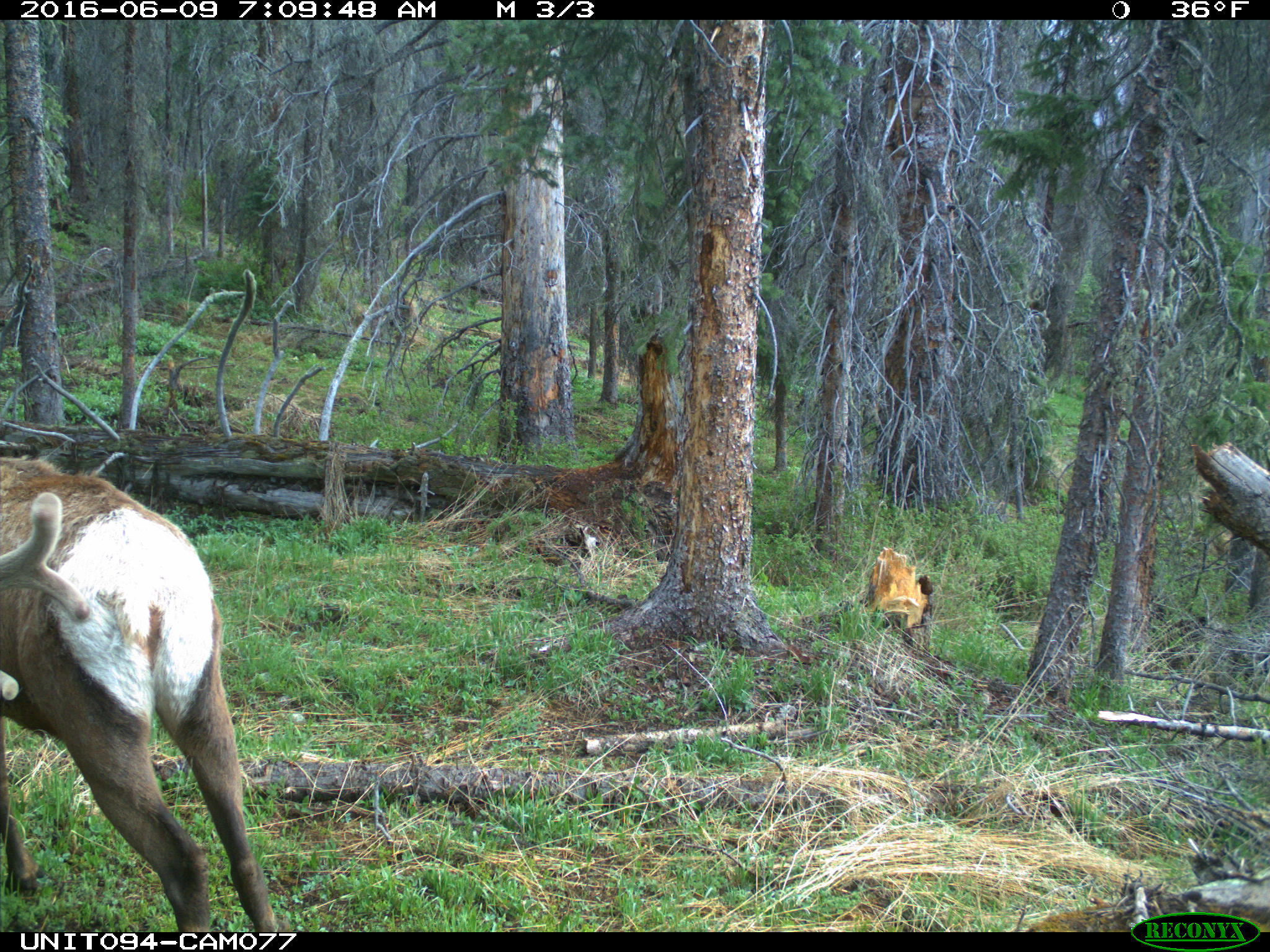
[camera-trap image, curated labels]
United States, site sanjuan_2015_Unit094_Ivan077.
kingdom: Animalia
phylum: Chordata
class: Mammalia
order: Artiodactyla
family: Cervidae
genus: Cervus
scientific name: Cervus elaphus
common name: red deer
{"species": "Cervus elaphus (red deer)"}